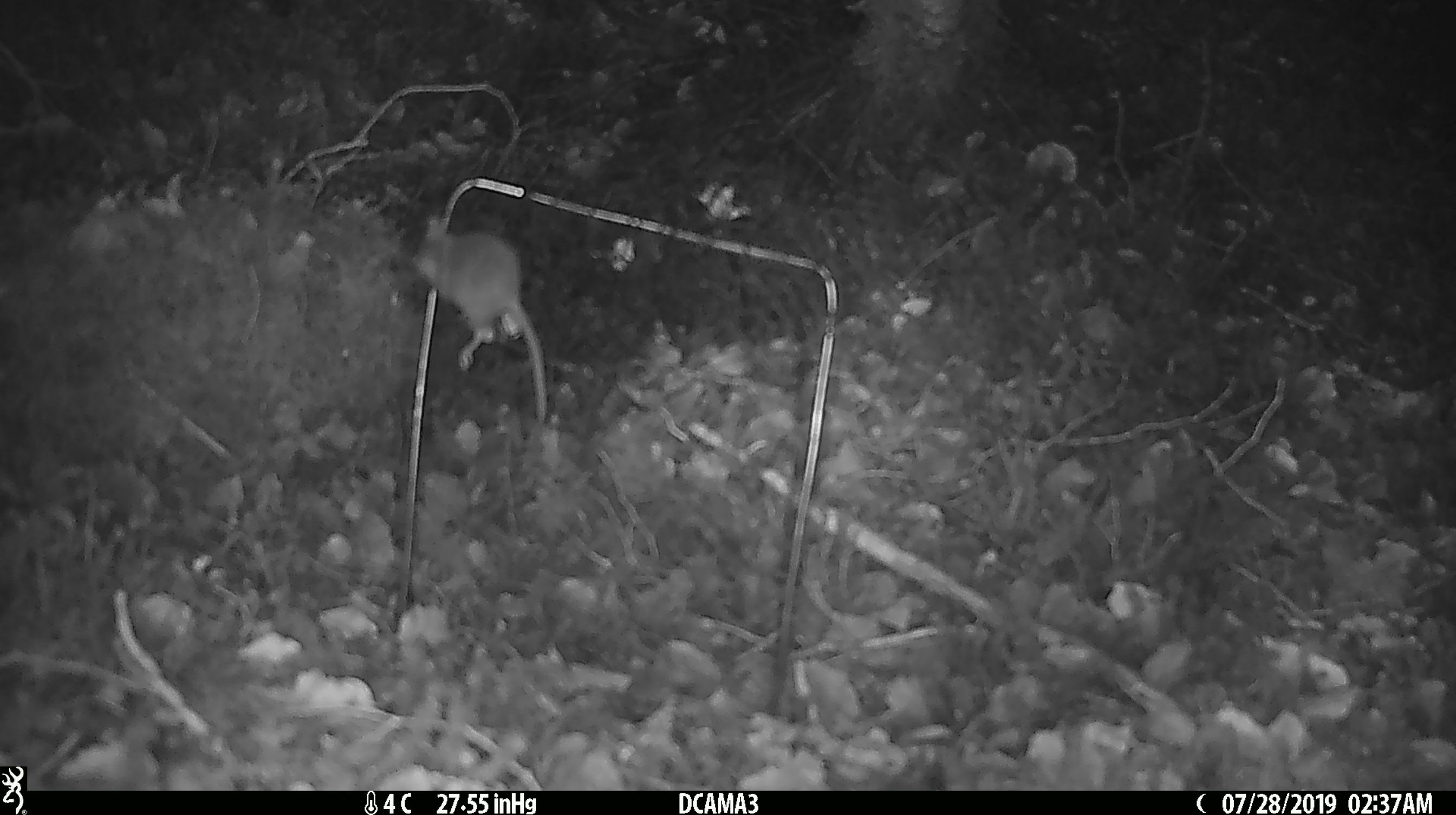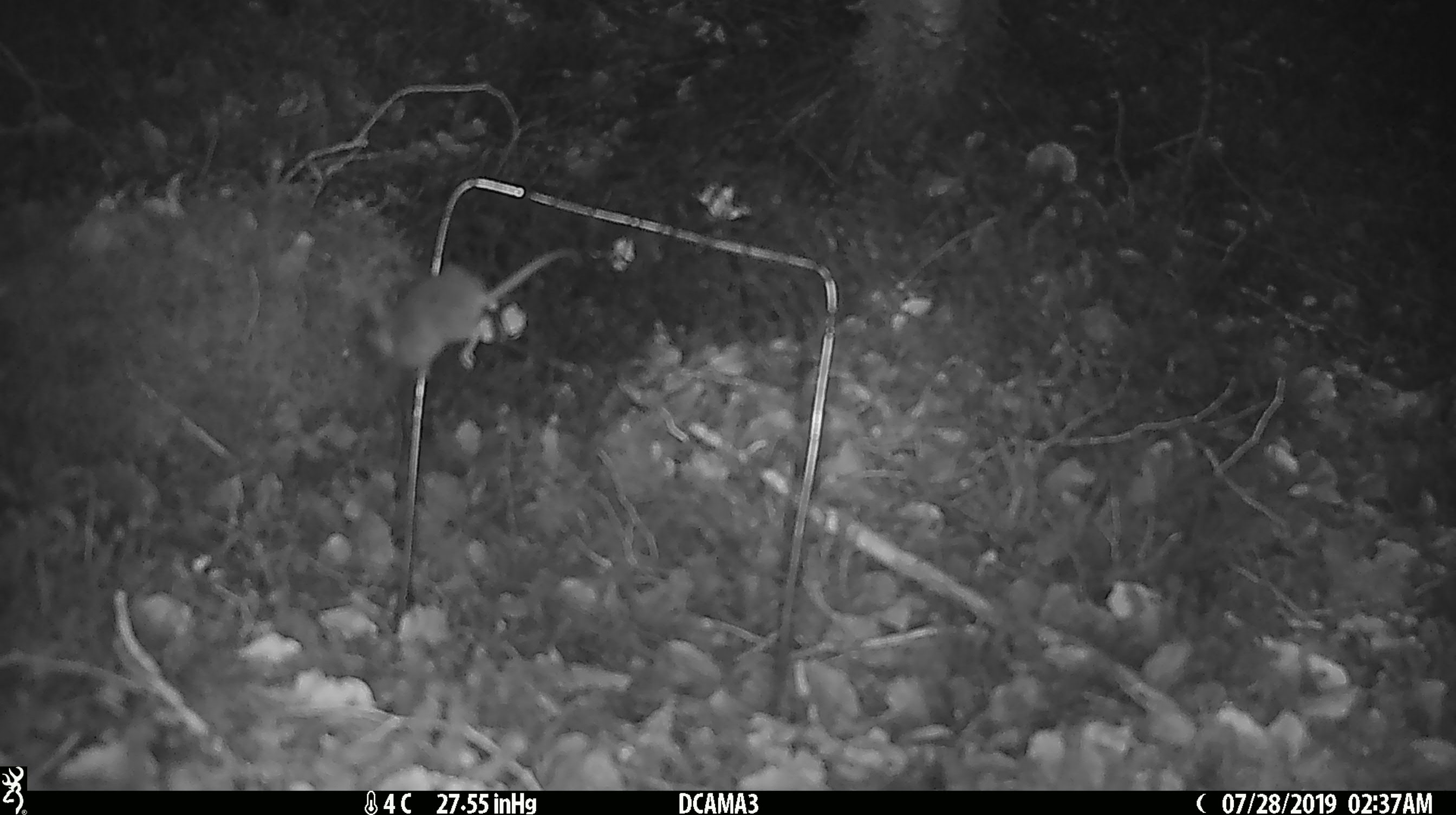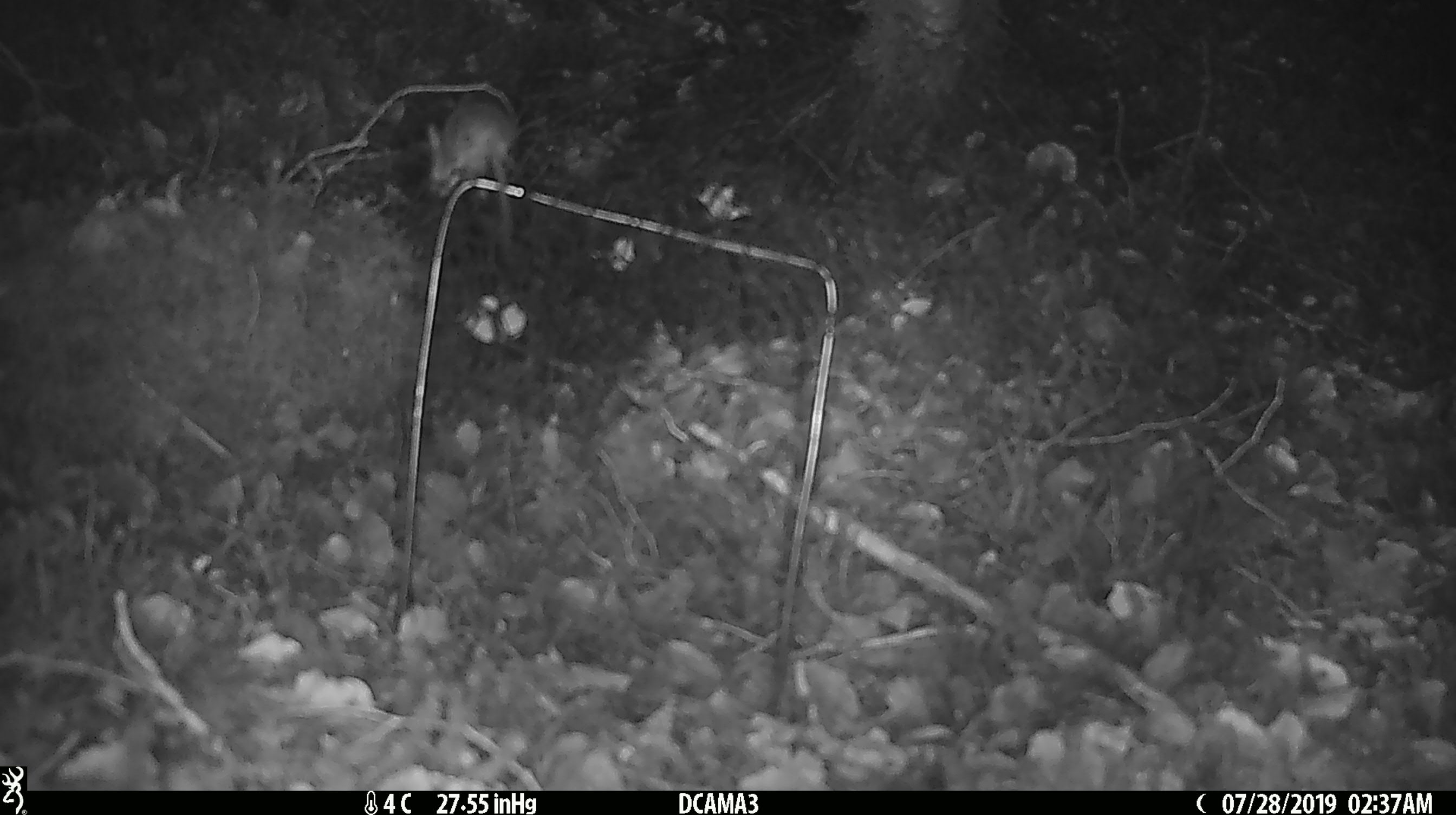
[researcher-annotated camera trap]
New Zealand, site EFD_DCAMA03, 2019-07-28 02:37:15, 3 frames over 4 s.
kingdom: Animalia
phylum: Chordata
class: Mammalia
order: Rodentia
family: Muridae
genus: Mus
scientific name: Mus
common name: mouse